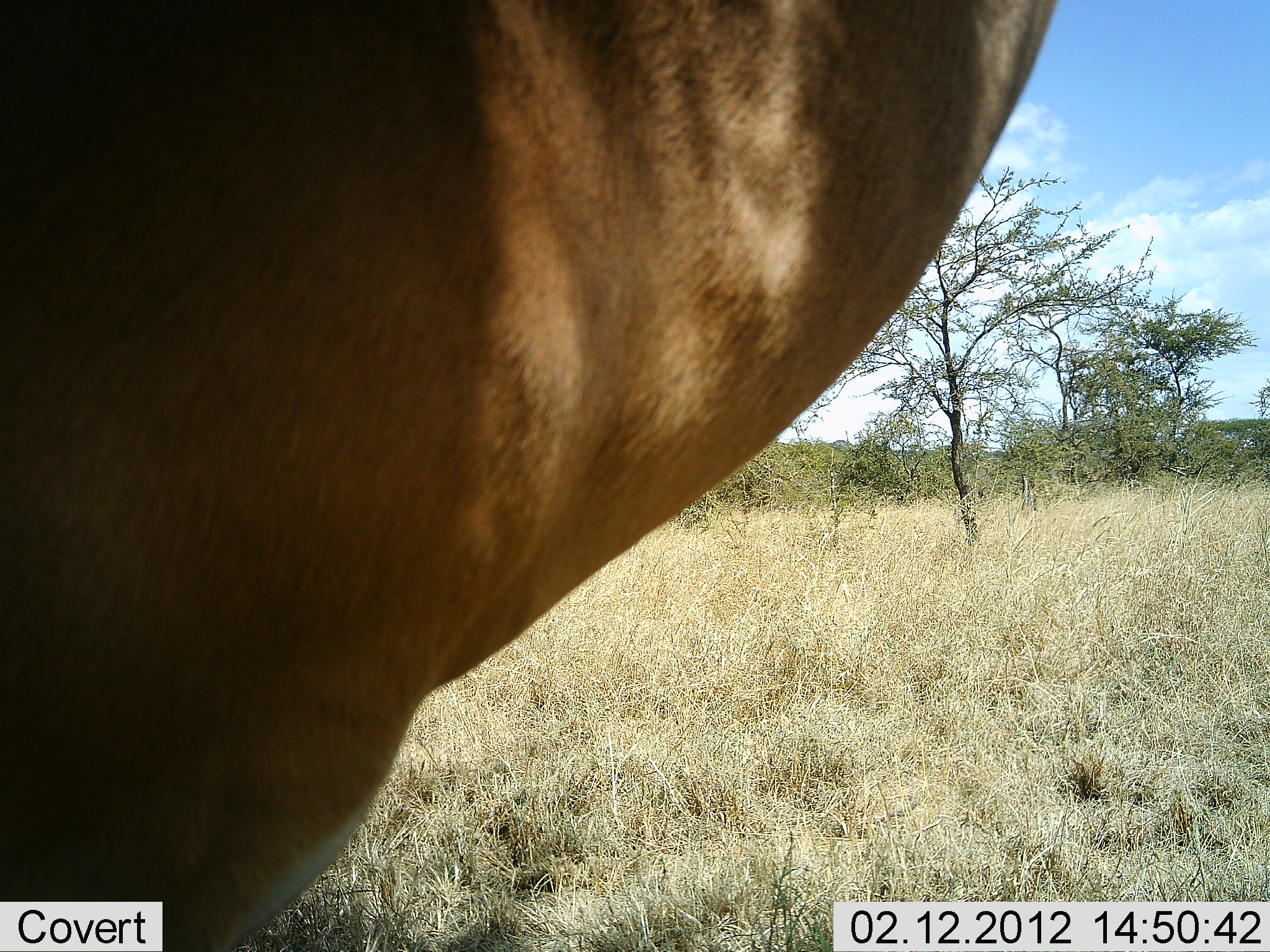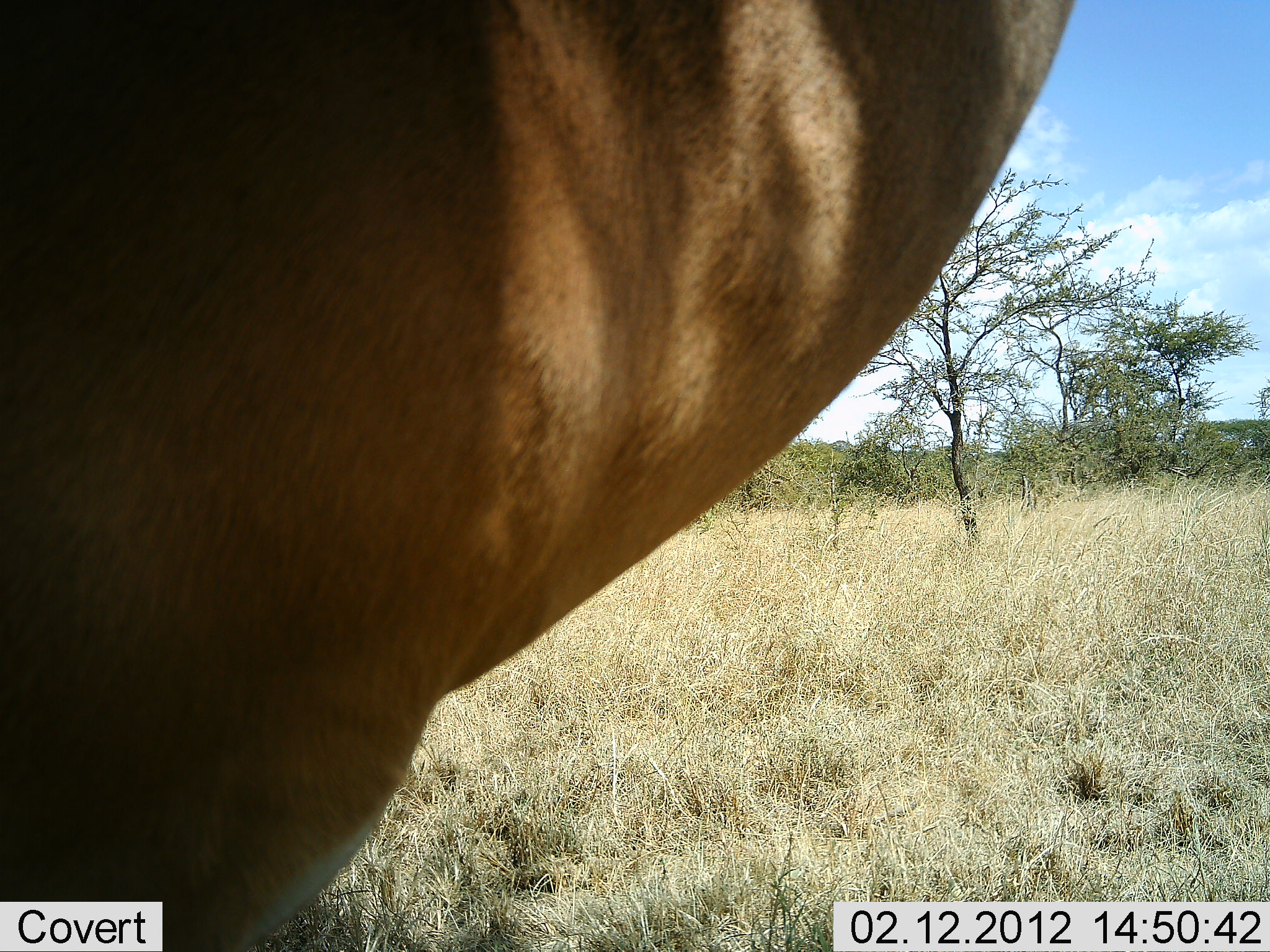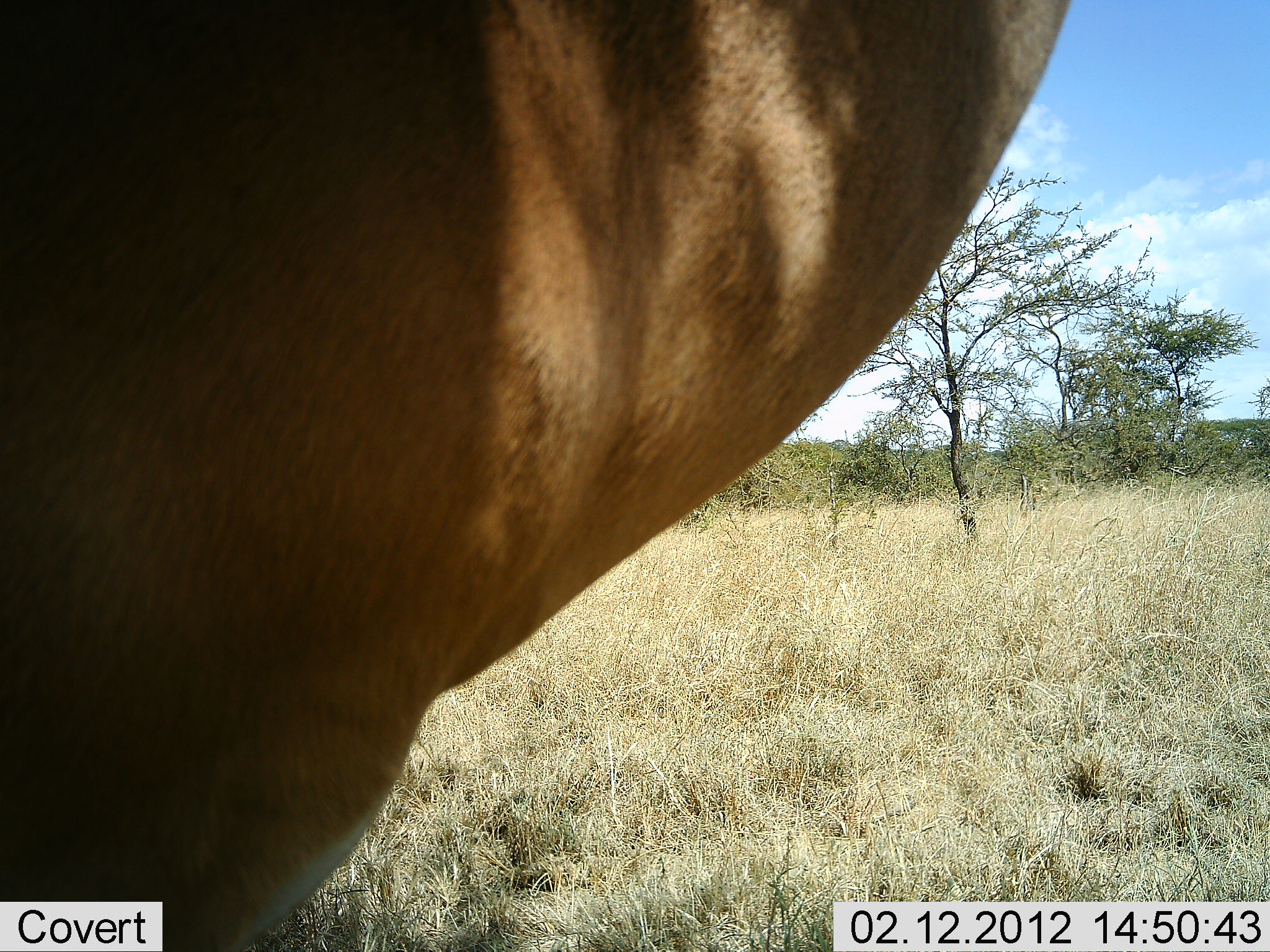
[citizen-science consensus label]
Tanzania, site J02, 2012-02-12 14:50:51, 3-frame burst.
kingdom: Animalia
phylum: Chordata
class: Mammalia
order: Artiodactyla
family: Bovidae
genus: Alcelaphus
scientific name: Alcelaphus buselaphus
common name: hartebeest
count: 1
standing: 100%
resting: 0%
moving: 0%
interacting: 0%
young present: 0%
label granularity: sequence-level